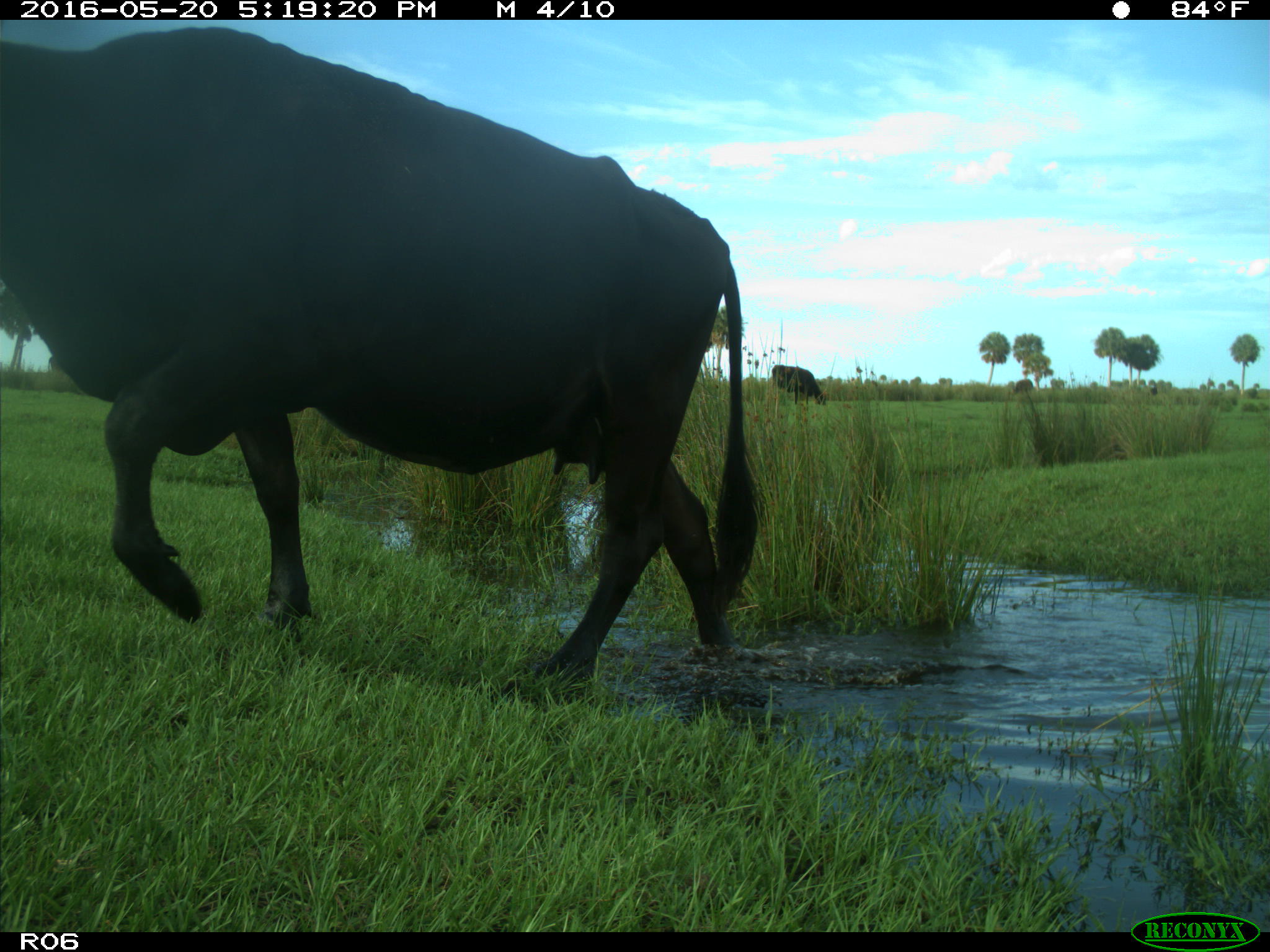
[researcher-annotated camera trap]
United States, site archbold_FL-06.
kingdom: Animalia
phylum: Chordata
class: Mammalia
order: Artiodactyla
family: Bovidae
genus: Bos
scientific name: Bos taurus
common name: domestic cow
Bos taurus (domestic cow).